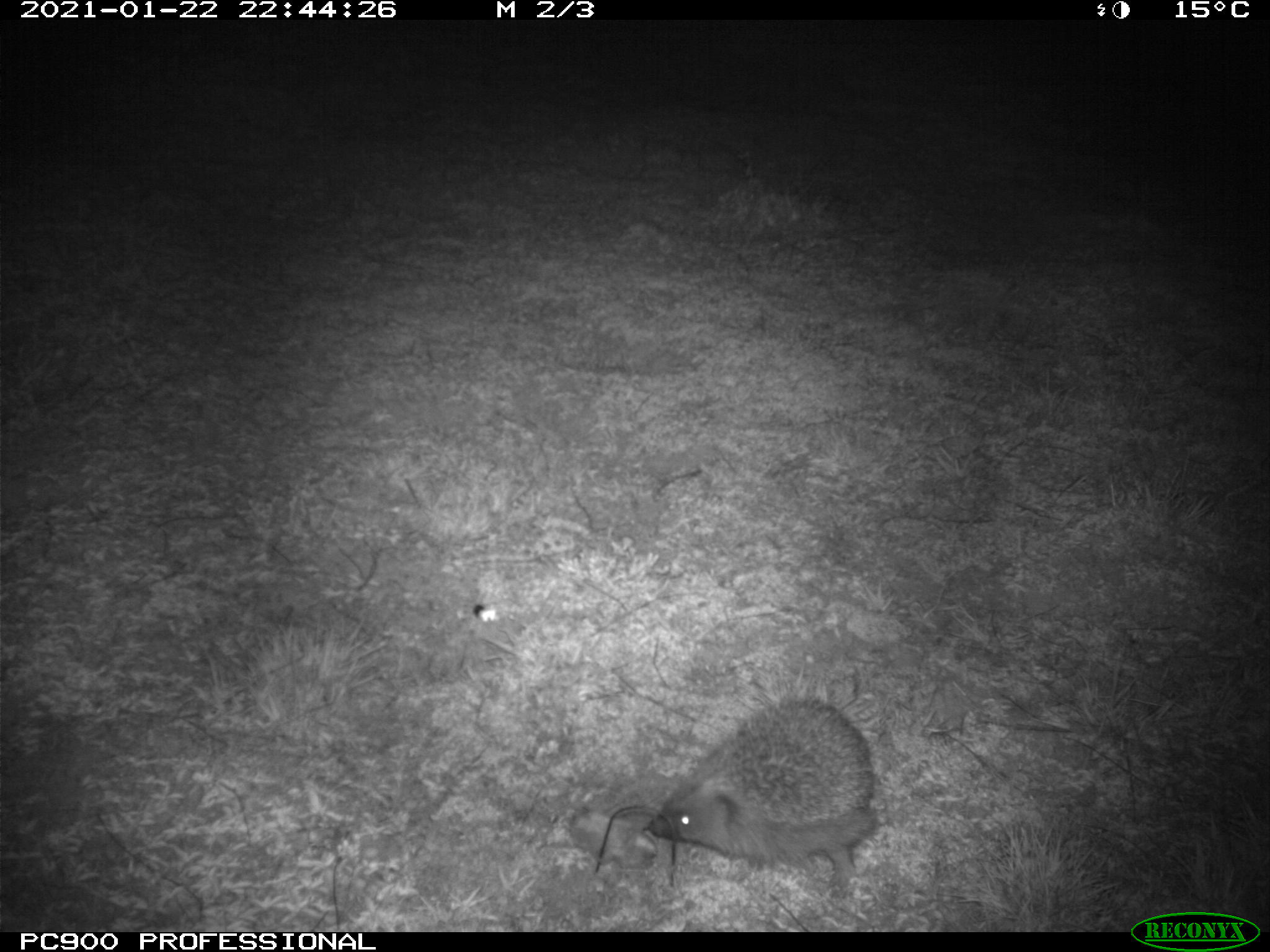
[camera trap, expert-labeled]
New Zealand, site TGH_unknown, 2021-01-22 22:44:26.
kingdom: Animalia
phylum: Chordata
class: Mammalia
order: Eulipotyphla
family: Erinaceidae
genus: Erinaceus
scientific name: Erinaceus europaeus europaeus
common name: european hedgehog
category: hedgehog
Hedgehog (european hedgehog) (Erinaceus europaeus europaeus).